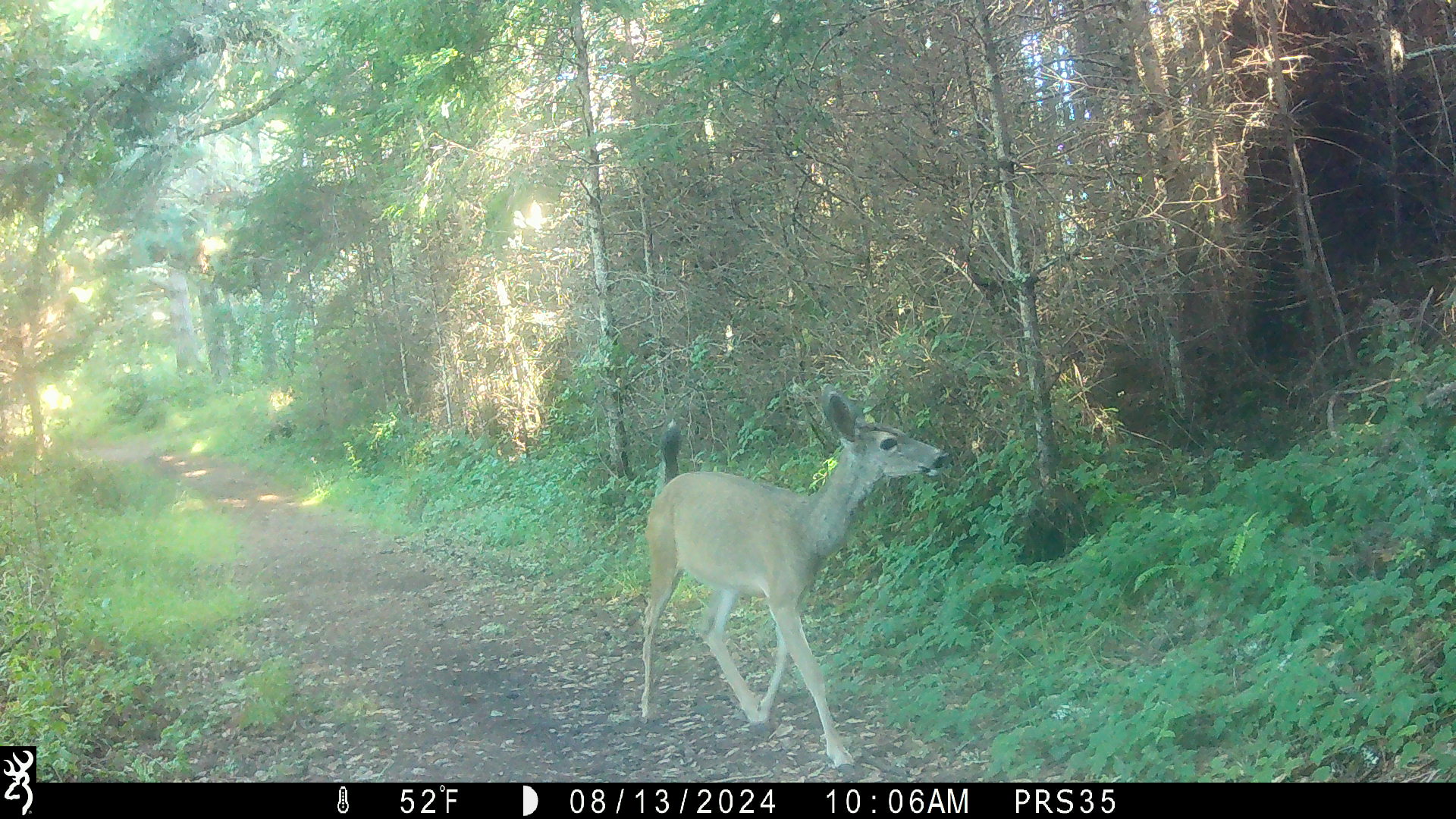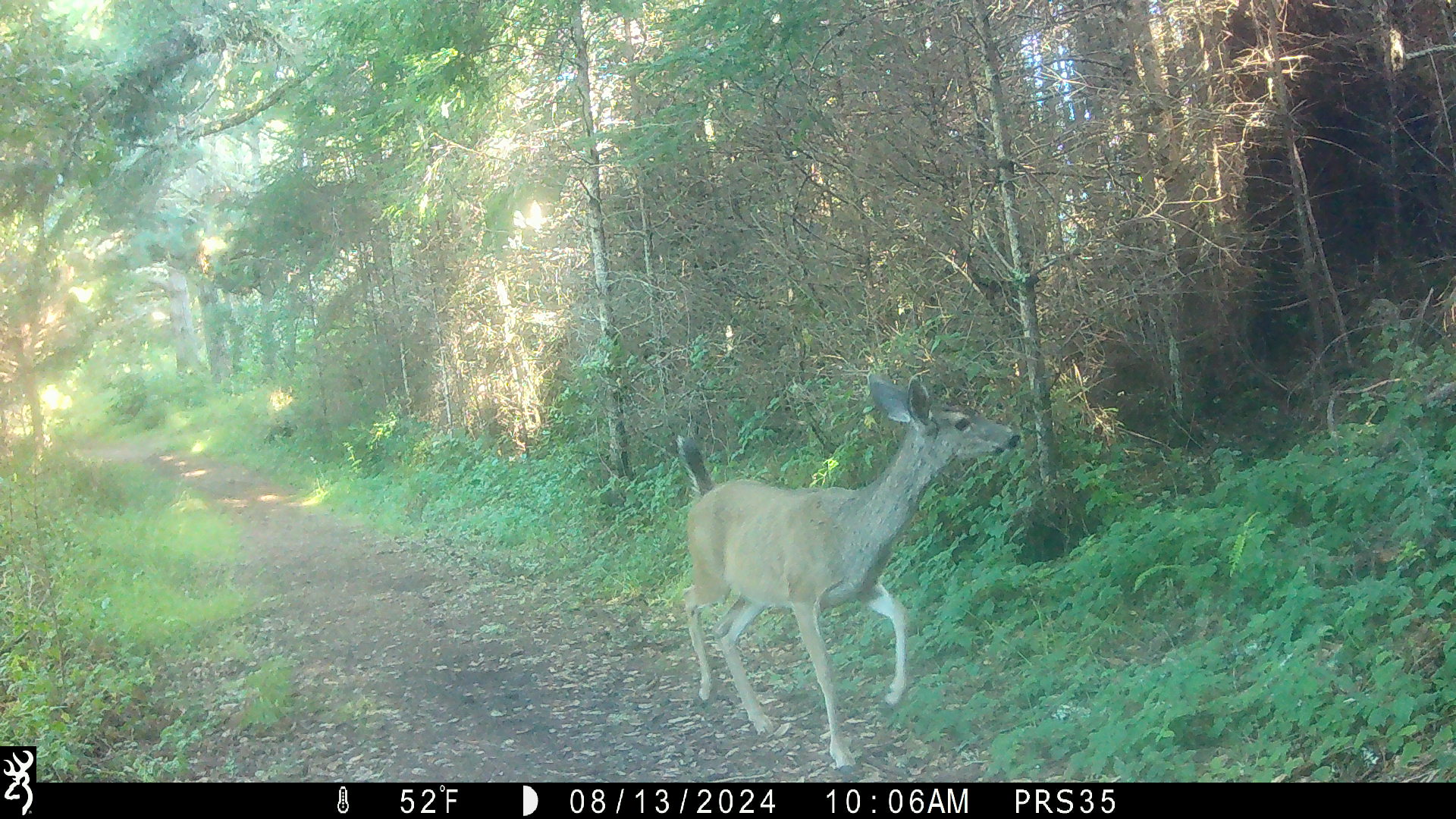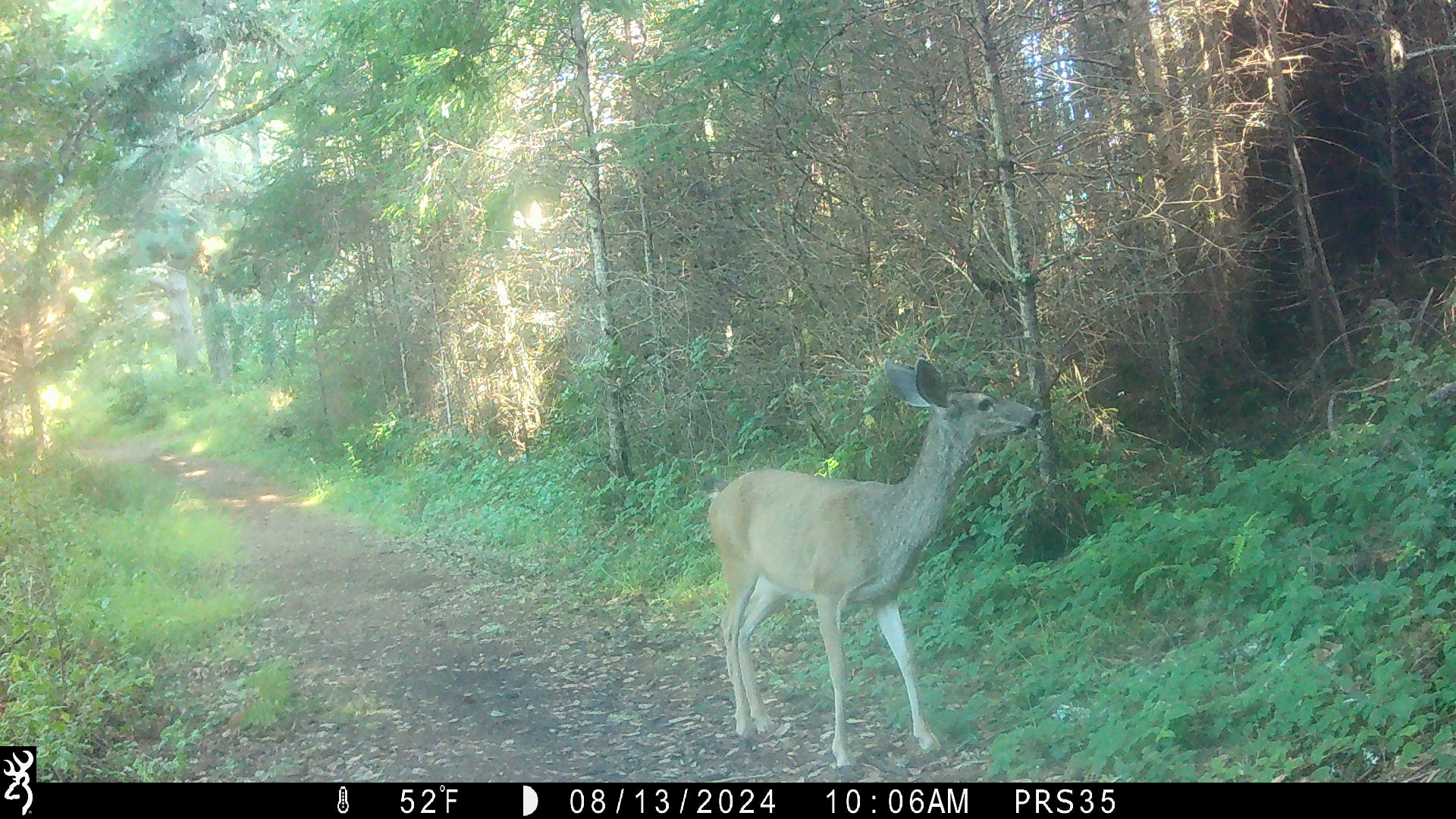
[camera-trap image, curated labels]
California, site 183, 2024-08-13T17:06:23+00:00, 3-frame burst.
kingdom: Animalia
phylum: Chordata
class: Mammalia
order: Artiodactyla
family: Cervidae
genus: Odocoileus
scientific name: Odocoileus hemionus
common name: mule deer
Mule deer (Odocoileus hemionus).